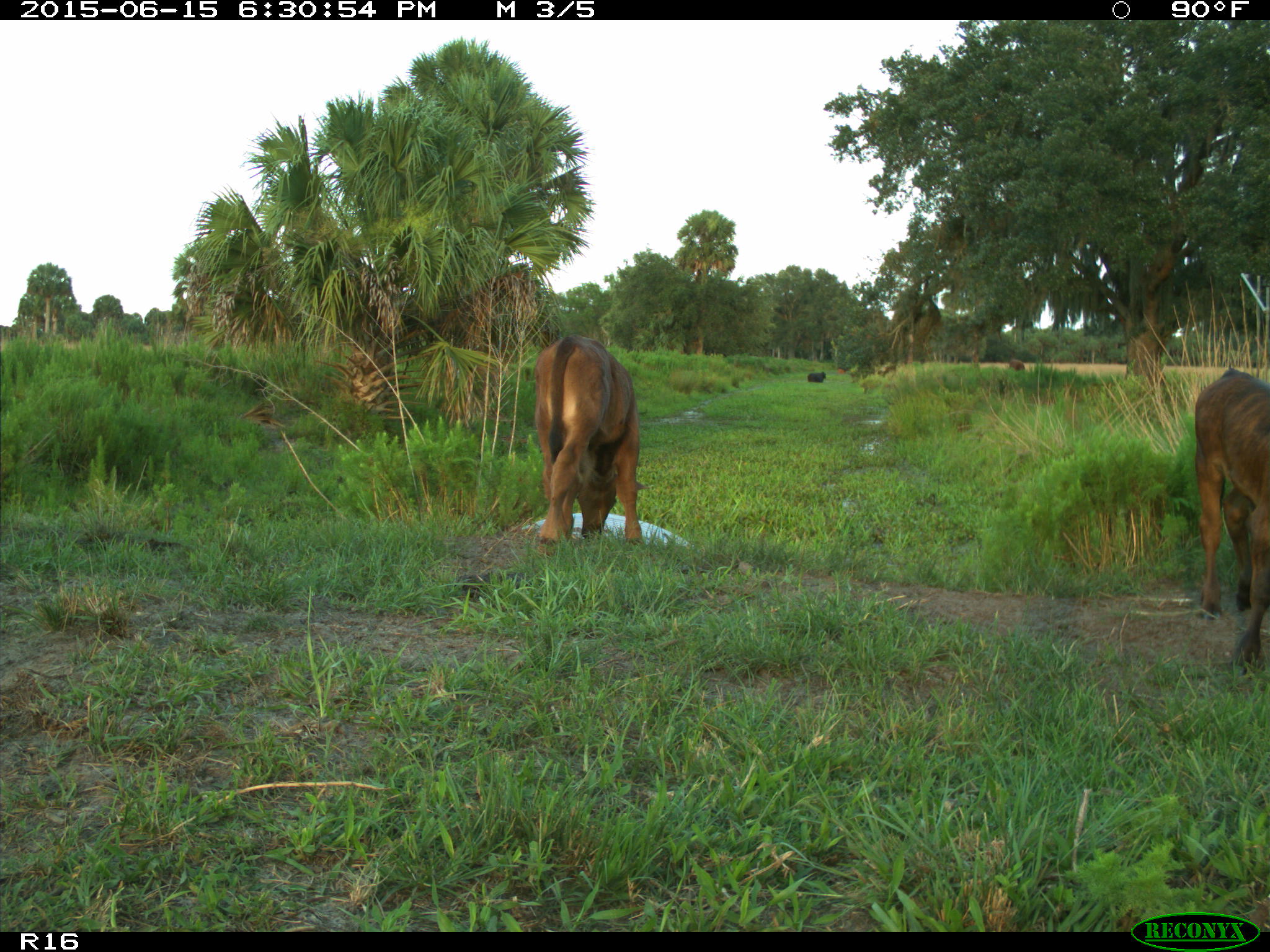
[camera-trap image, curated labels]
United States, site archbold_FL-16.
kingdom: Animalia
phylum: Chordata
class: Mammalia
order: Artiodactyla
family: Bovidae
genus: Bos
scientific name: Bos taurus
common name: domestic cow